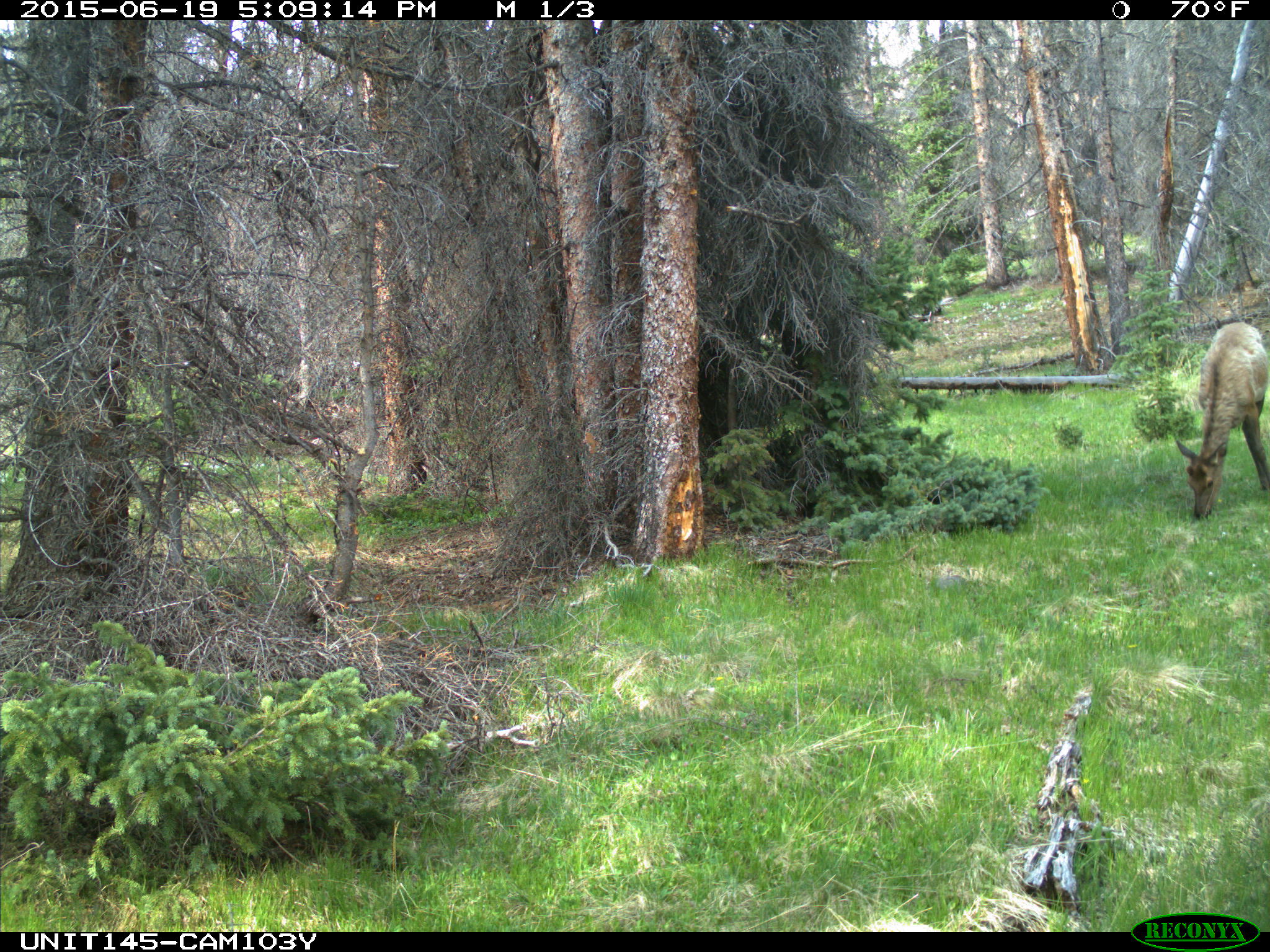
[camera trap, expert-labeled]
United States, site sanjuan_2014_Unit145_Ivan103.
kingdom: Animalia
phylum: Chordata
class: Mammalia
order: Artiodactyla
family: Cervidae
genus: Cervus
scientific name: Cervus elaphus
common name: red deer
Cervus elaphus (red deer).